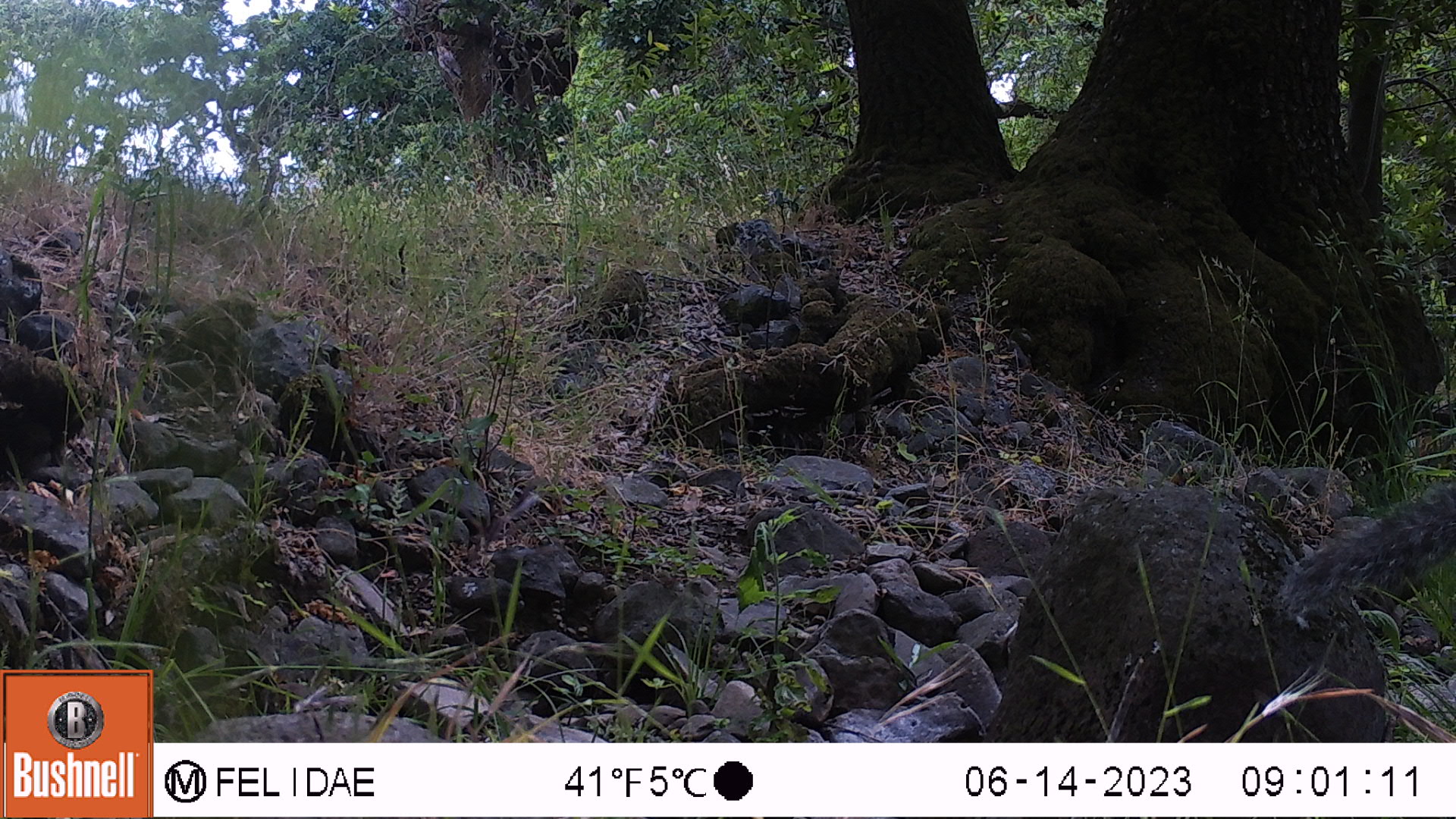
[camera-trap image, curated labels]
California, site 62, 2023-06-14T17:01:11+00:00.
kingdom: Animalia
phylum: Chordata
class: Mammalia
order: Rodentia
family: Sciuridae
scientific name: Sciuridae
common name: squirrel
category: unknown squirrel